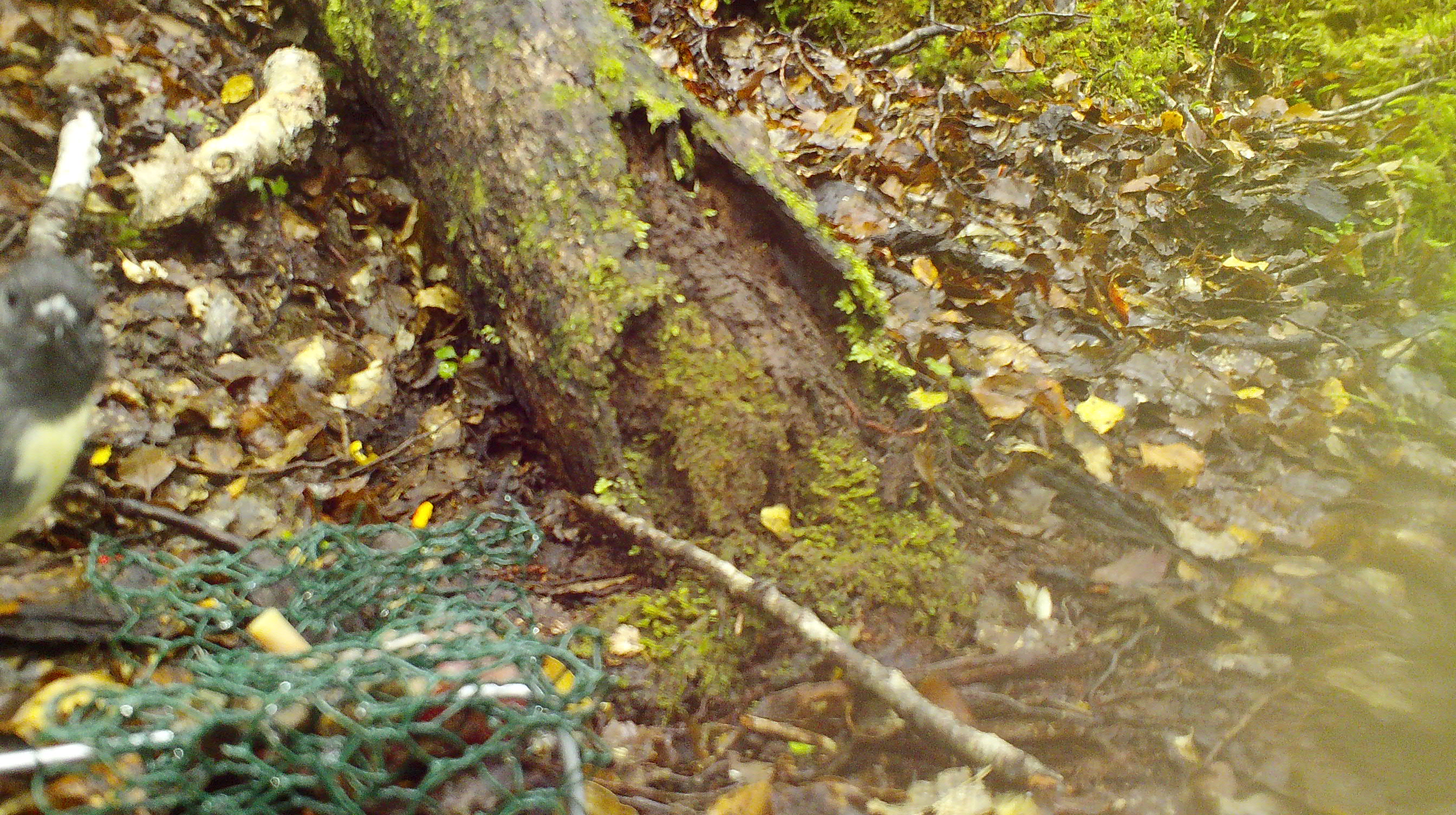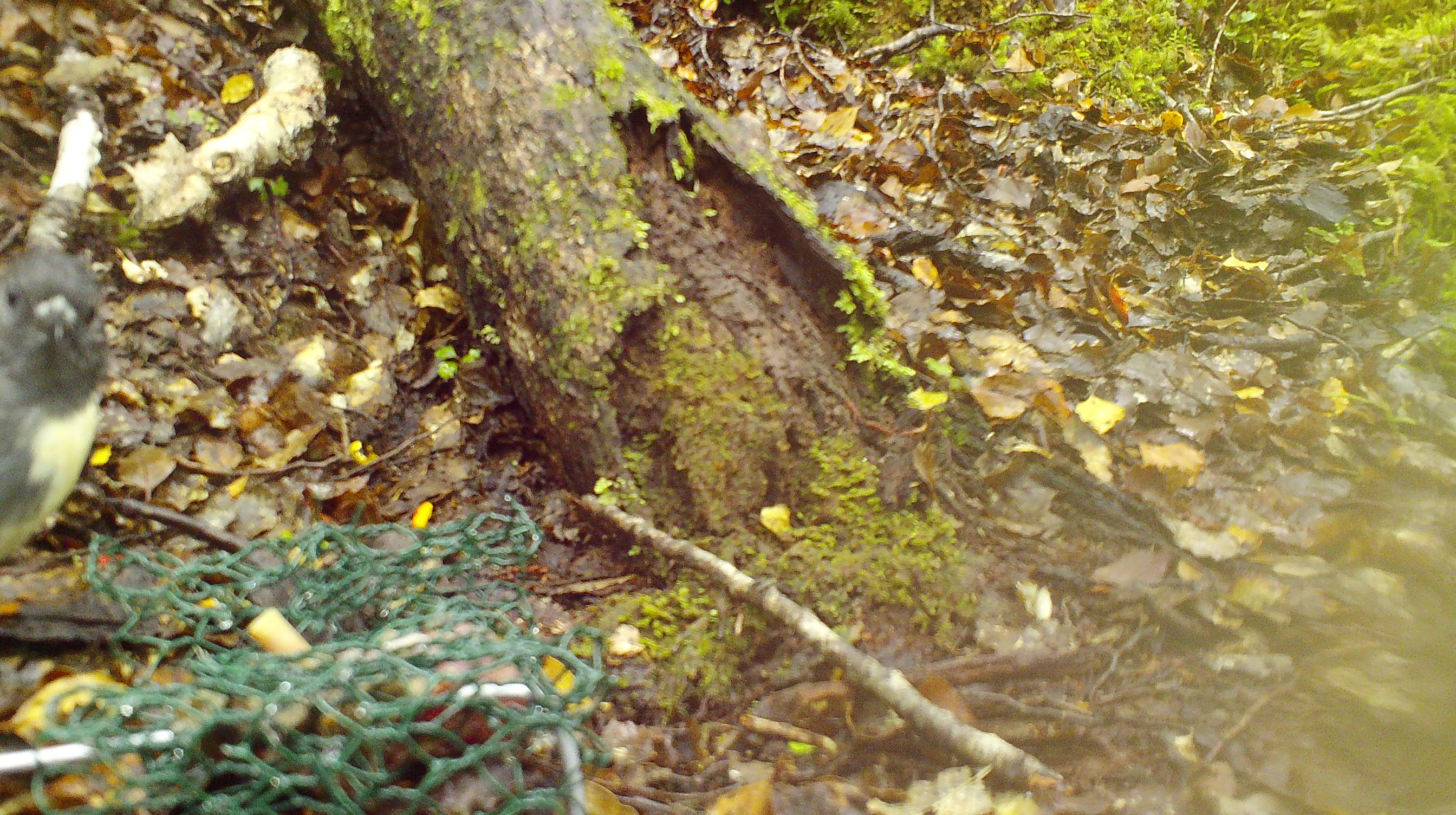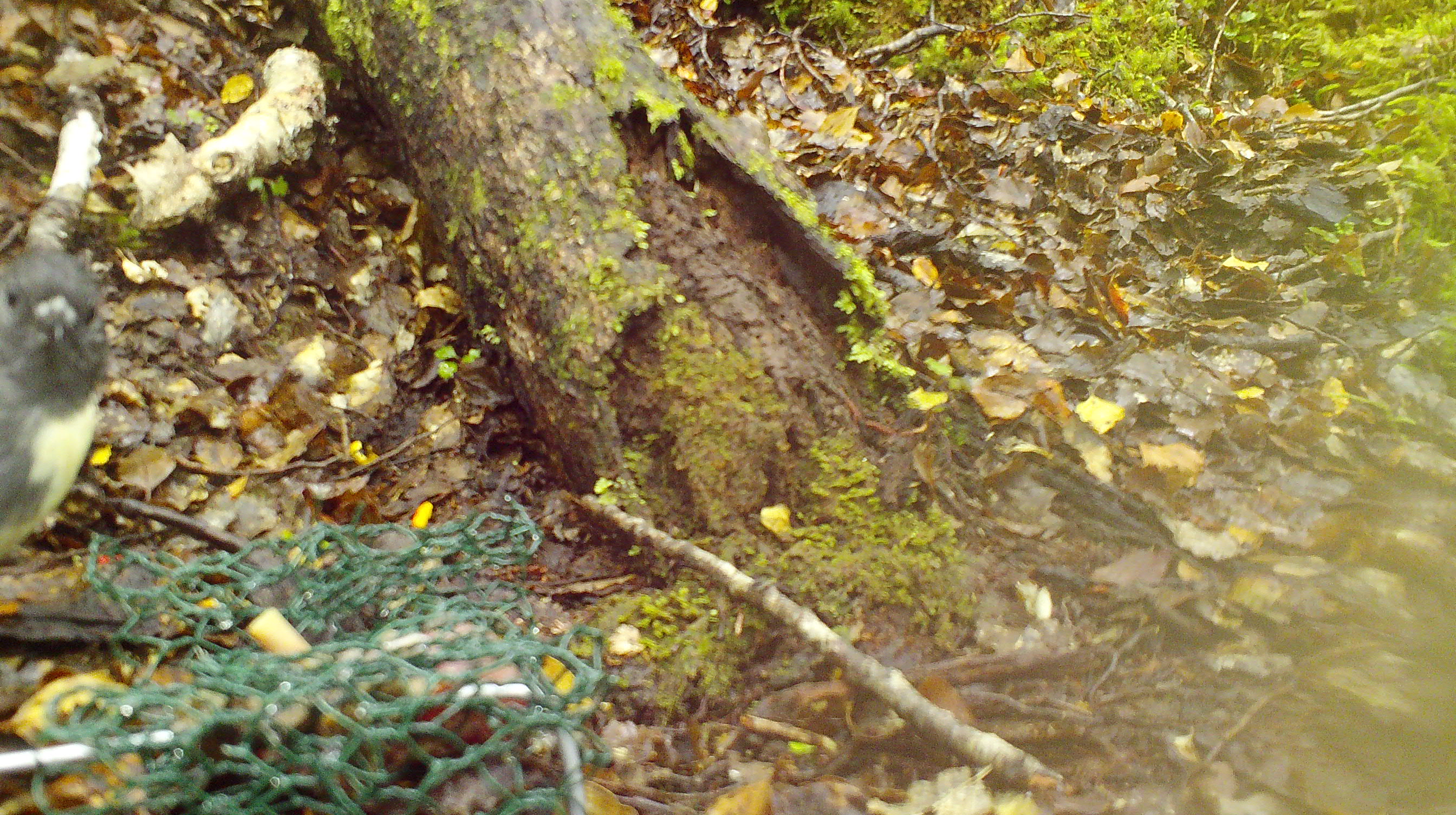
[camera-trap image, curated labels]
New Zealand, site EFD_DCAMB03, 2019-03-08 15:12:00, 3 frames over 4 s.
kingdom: Animalia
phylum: Chordata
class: Aves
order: Passeriformes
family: Petroicidae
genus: Petroica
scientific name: Petroica australis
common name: new zealand robin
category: robin